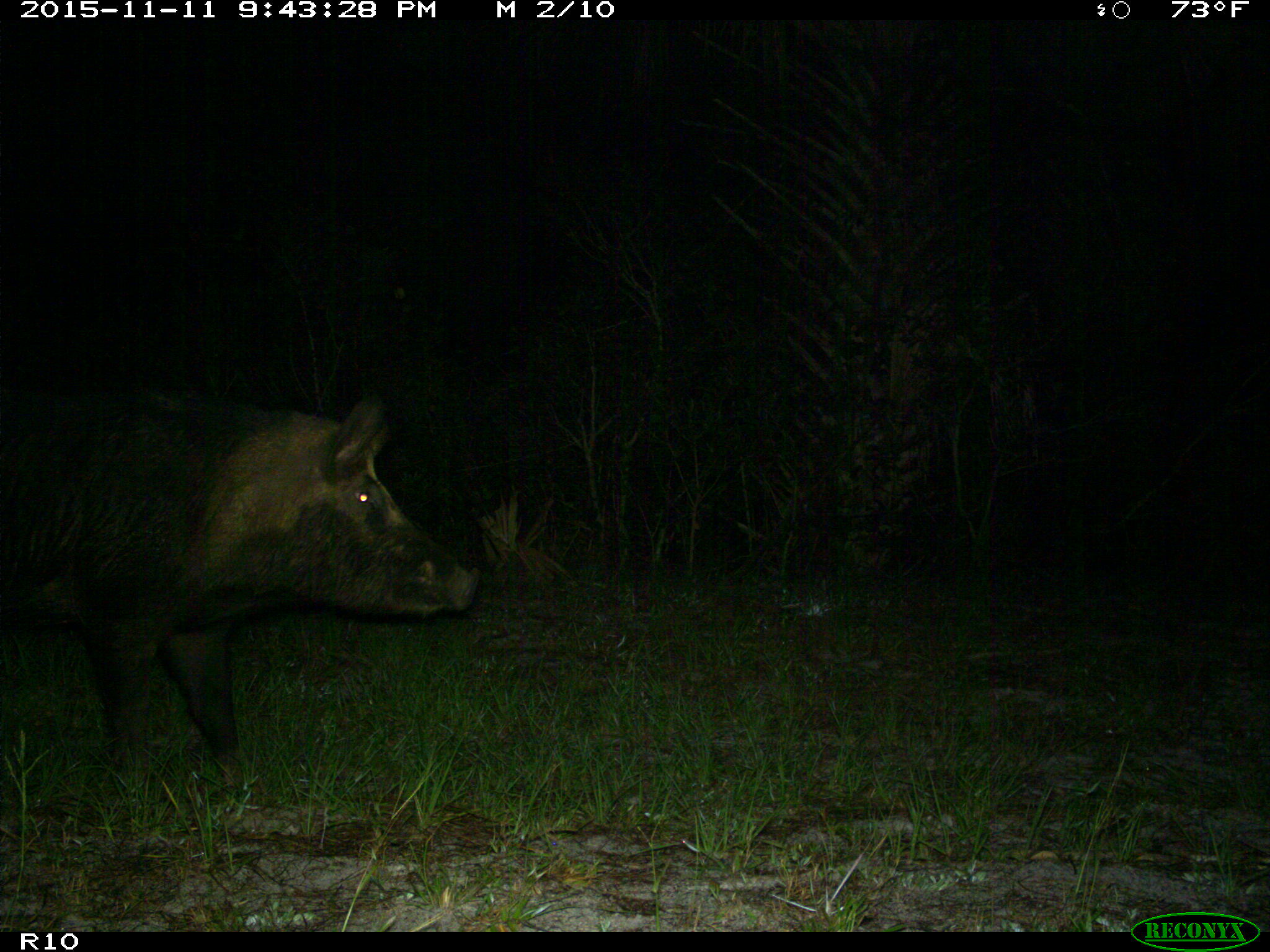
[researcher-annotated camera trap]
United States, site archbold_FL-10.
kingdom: Animalia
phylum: Chordata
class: Mammalia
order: Artiodactyla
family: Suidae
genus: Sus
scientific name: Sus scrofa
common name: wild boar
Sus scrofa (wild boar).